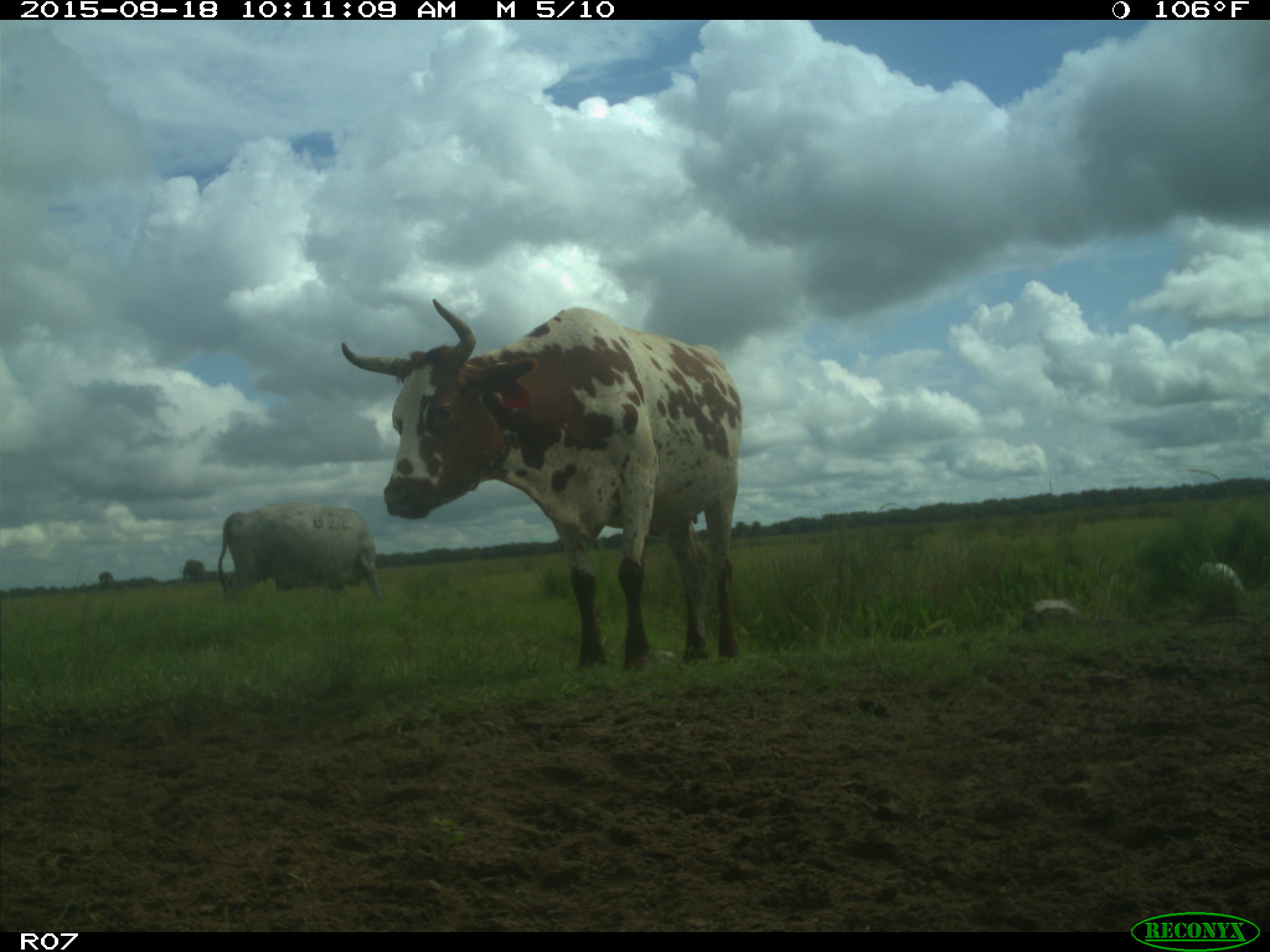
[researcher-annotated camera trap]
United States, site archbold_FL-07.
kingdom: Animalia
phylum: Chordata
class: Mammalia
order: Artiodactyla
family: Bovidae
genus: Bos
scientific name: Bos taurus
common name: domestic cow